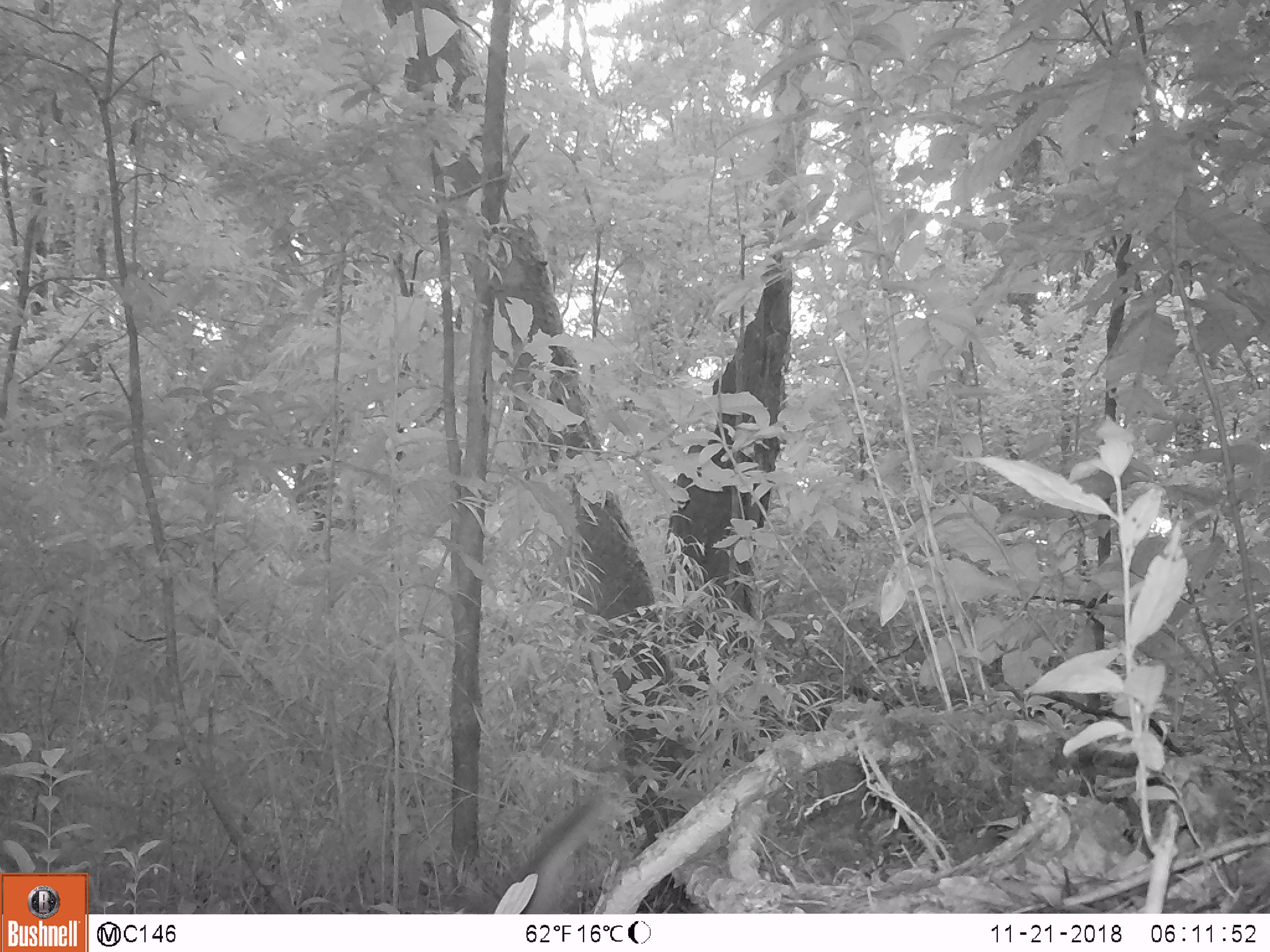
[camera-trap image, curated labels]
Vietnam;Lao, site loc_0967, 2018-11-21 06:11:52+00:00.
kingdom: Animalia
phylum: Chordata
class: Mammalia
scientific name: Mammalia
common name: mammal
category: unidentified small mammal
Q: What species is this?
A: Unidentified small mammal (mammal) (Mammalia).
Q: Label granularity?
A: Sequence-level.